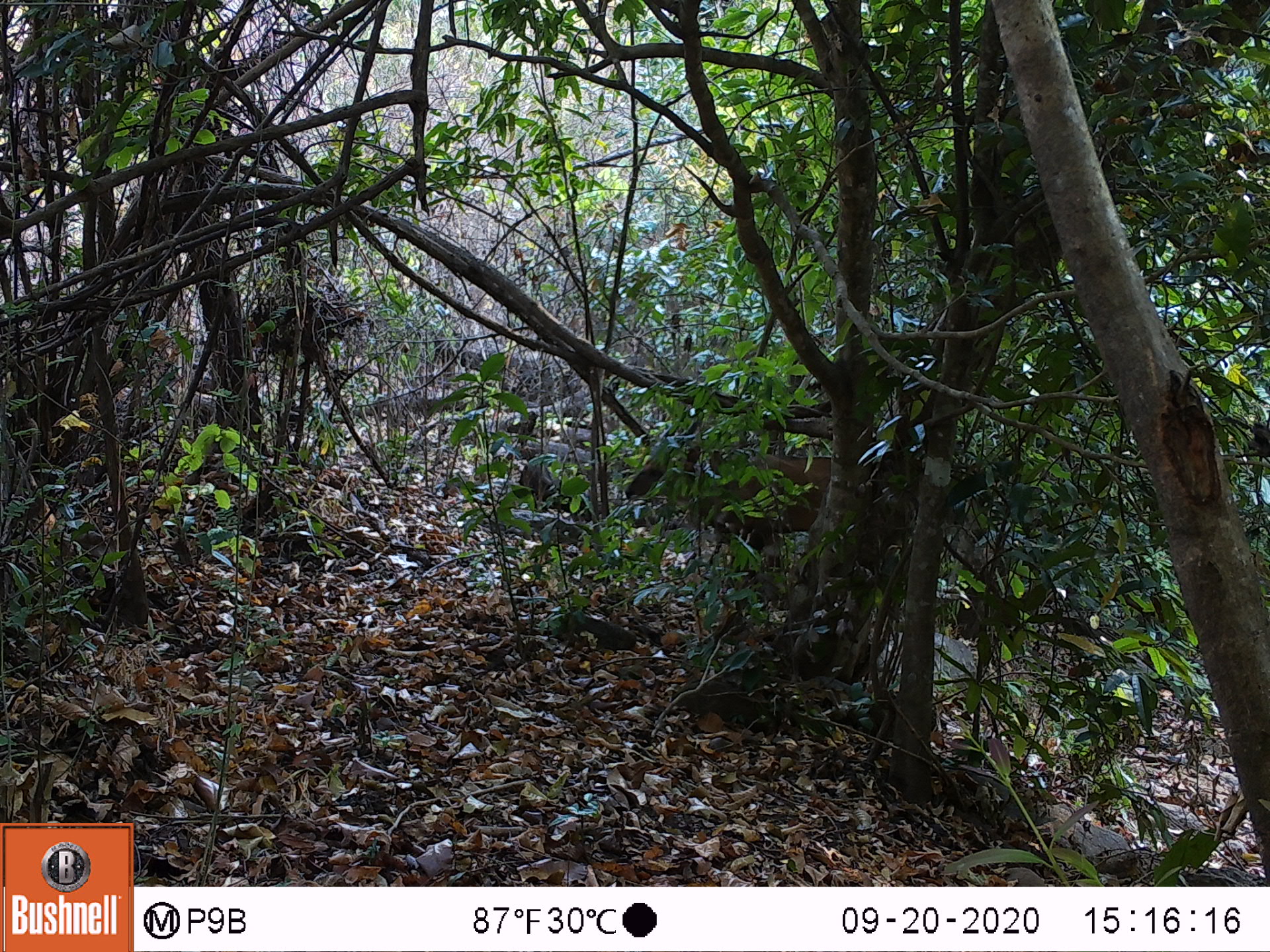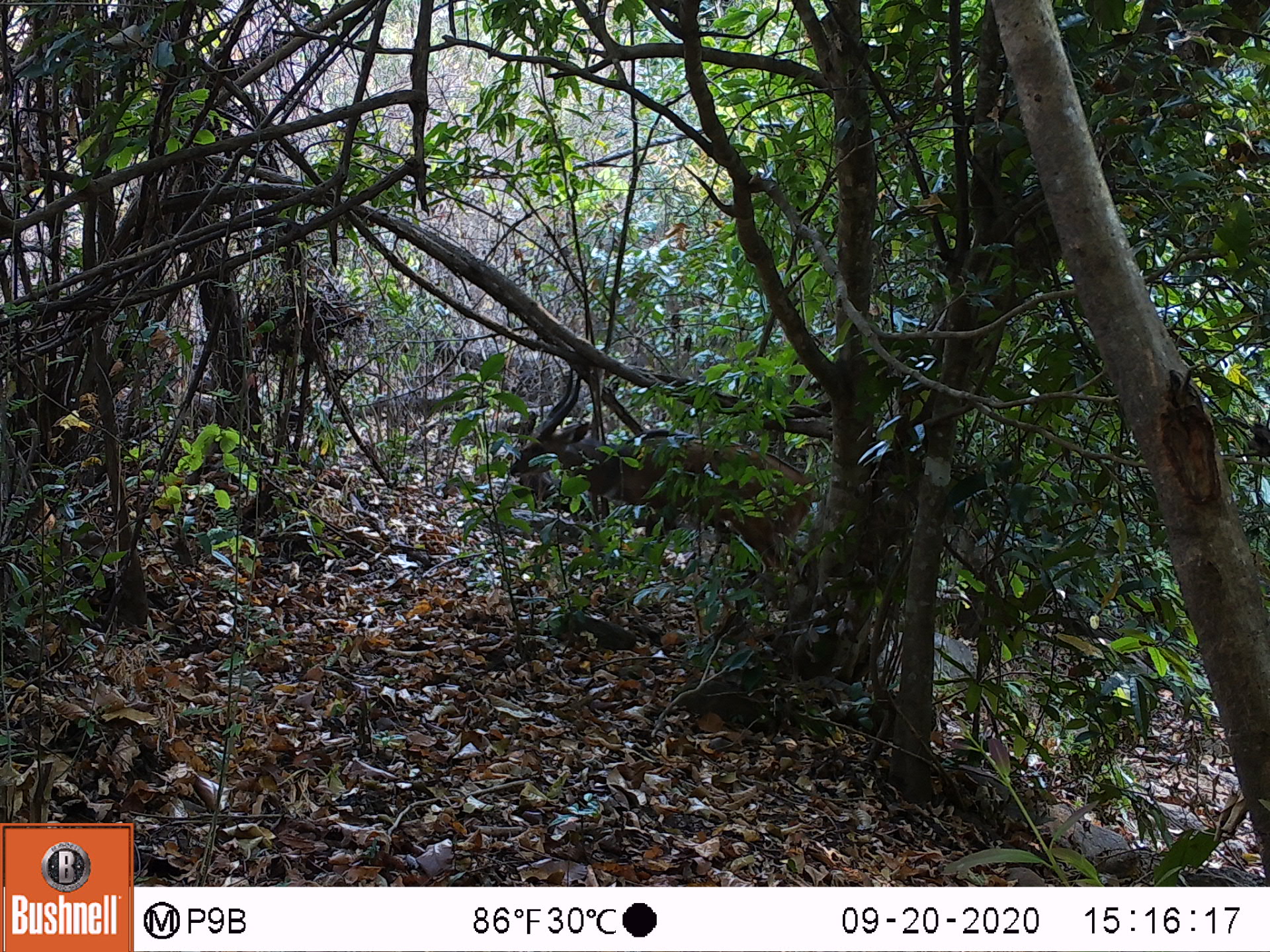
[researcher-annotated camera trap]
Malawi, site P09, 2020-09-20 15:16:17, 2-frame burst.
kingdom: Animalia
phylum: Chordata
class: Mammalia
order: Artiodactyla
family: Bovidae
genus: Tragelaphus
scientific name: Tragelaphus sylvaticus sylvaticus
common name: cape bushbuck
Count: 1.